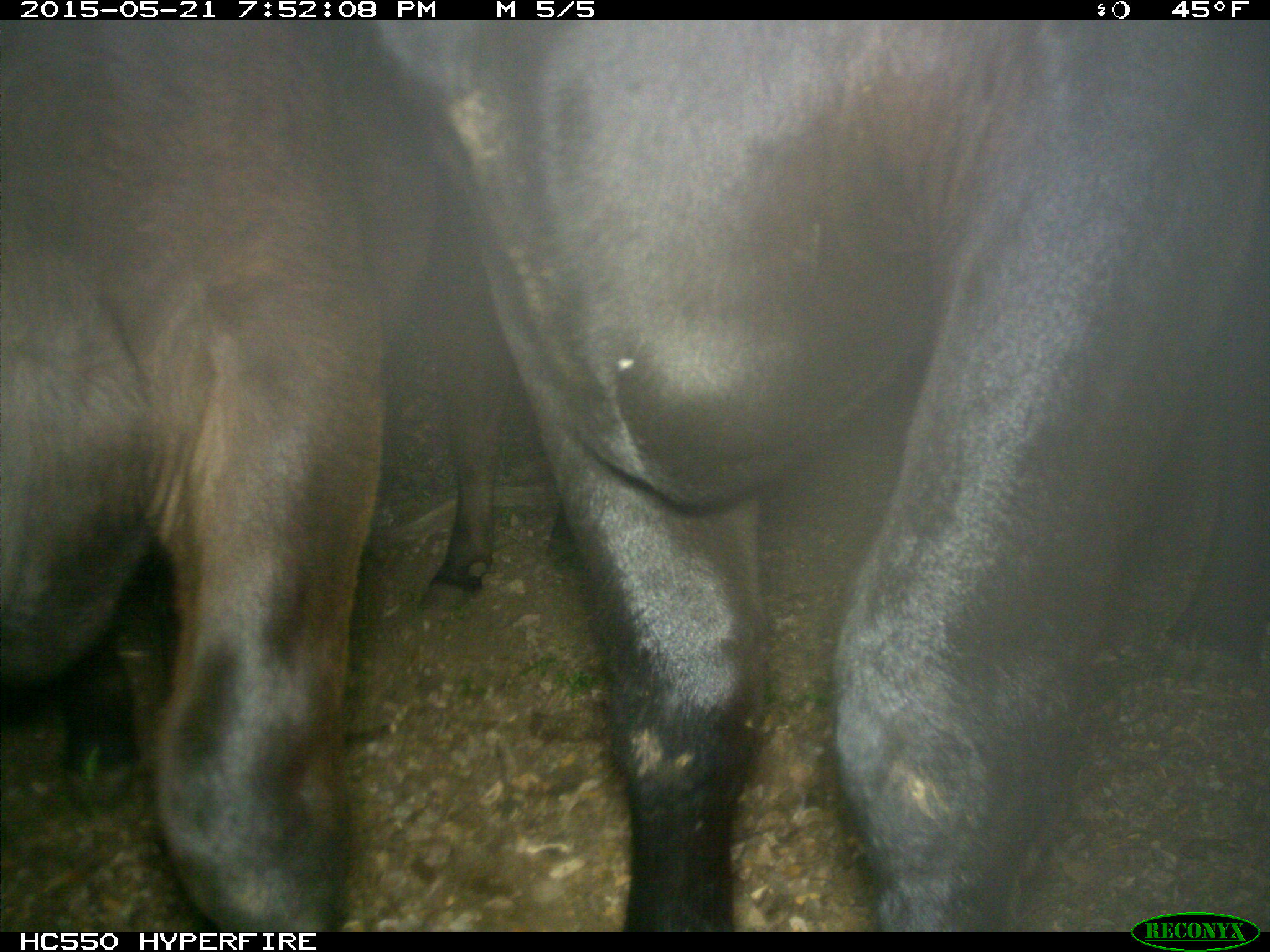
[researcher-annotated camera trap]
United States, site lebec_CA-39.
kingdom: Animalia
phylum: Chordata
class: Mammalia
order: Artiodactyla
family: Bovidae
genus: Bos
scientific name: Bos taurus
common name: domestic cow